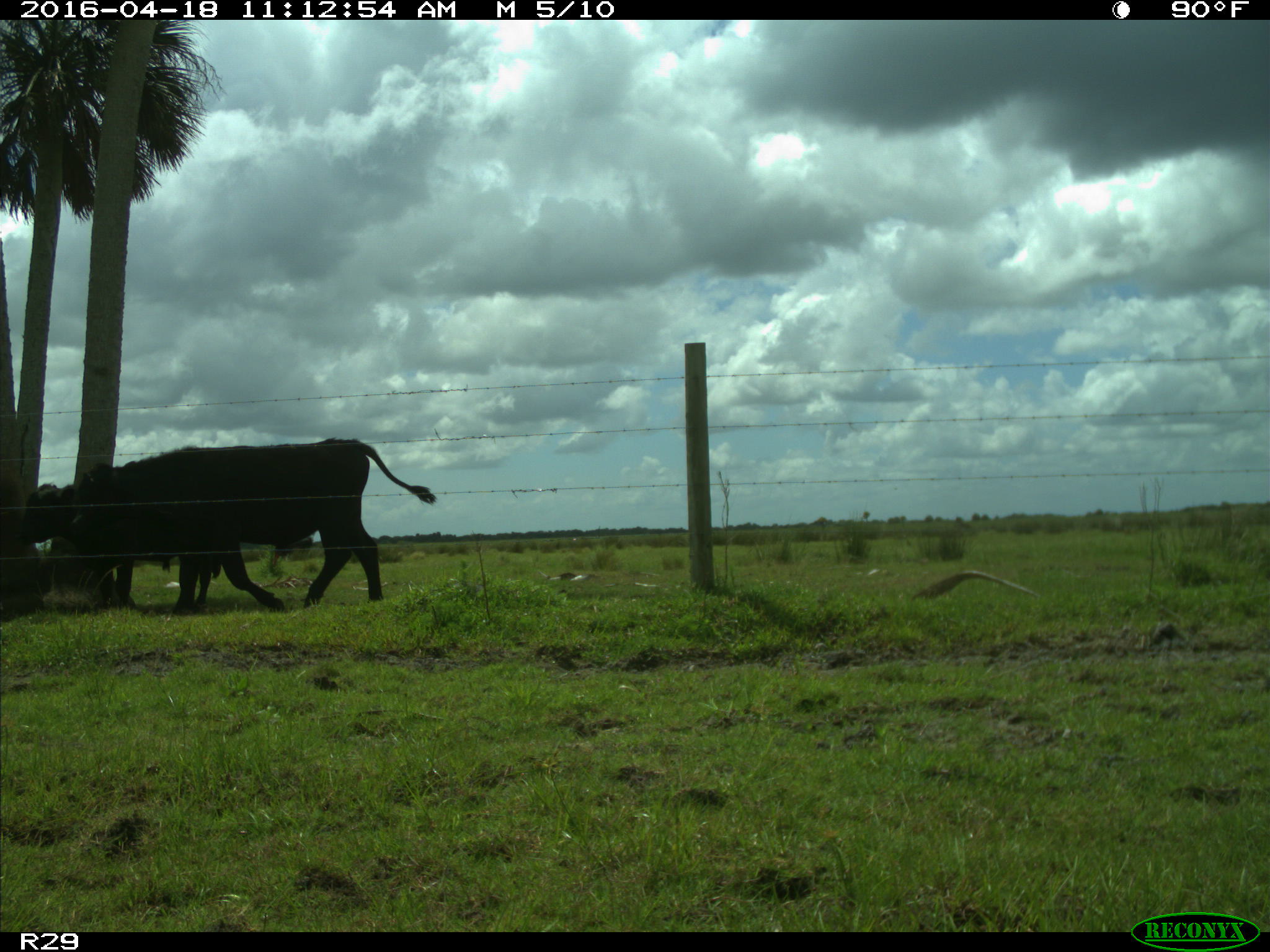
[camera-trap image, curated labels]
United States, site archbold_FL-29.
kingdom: Animalia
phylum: Chordata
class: Mammalia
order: Artiodactyla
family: Bovidae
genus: Bos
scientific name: Bos taurus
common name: domestic cow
Bos taurus (domestic cow).